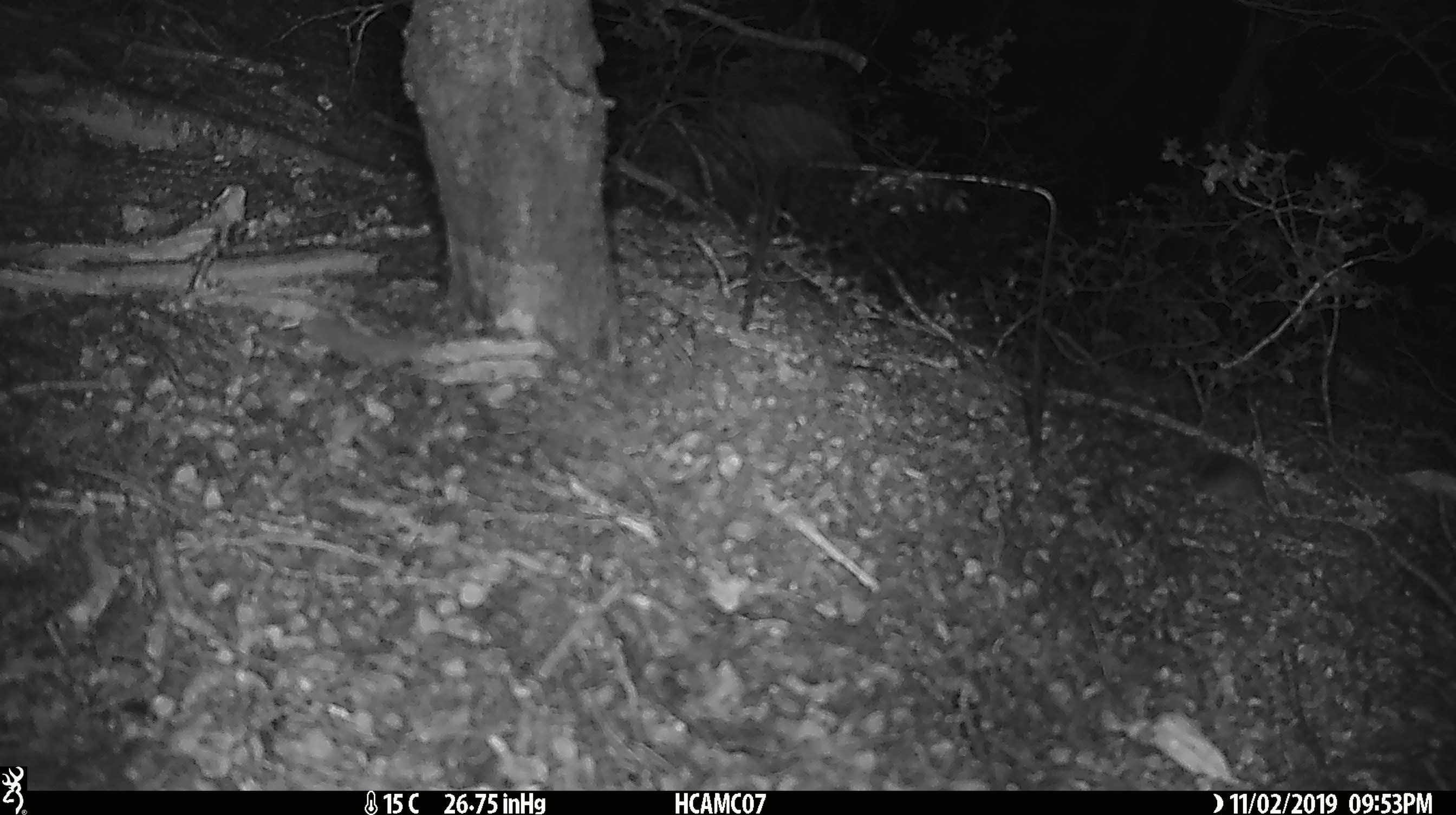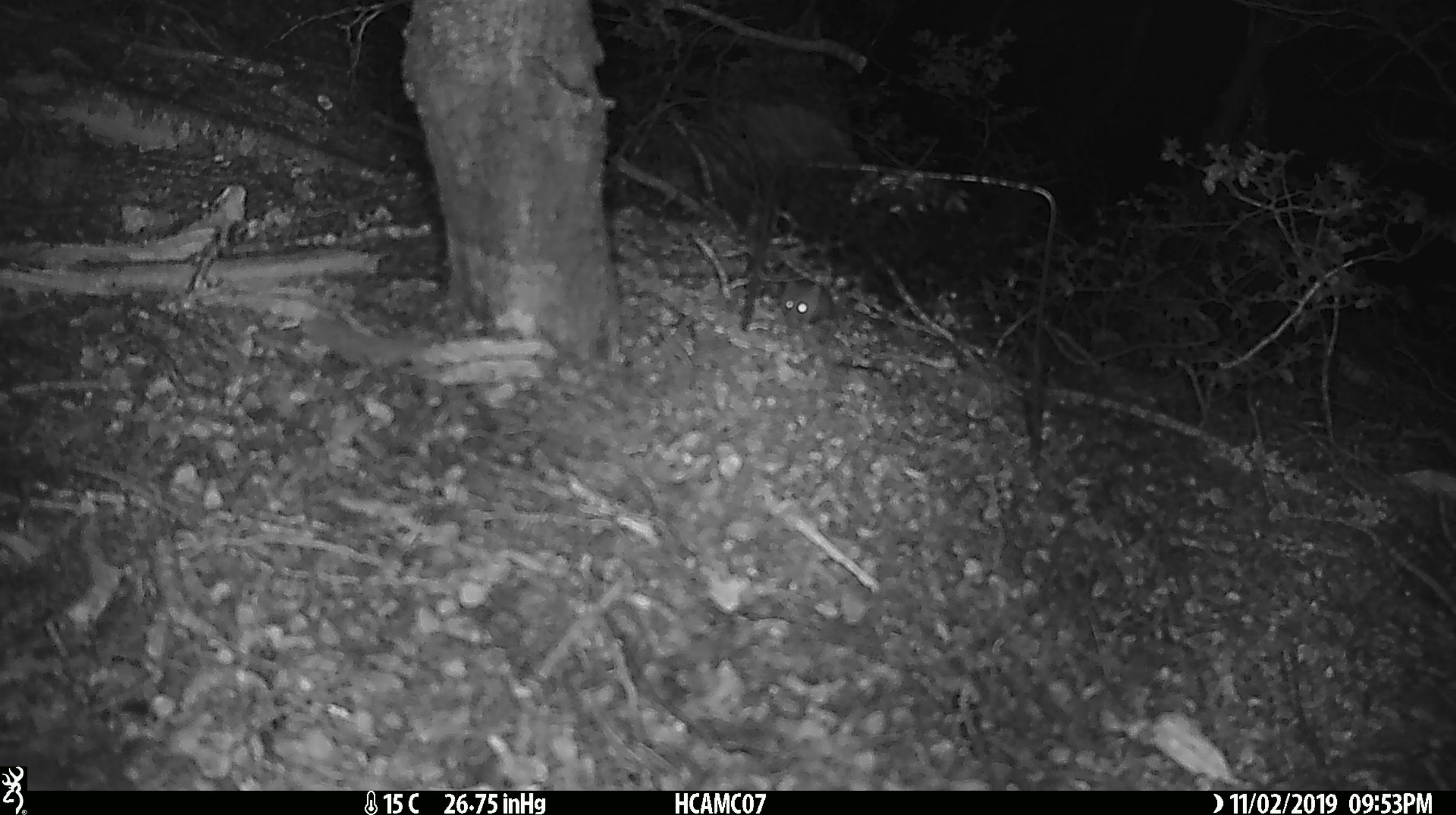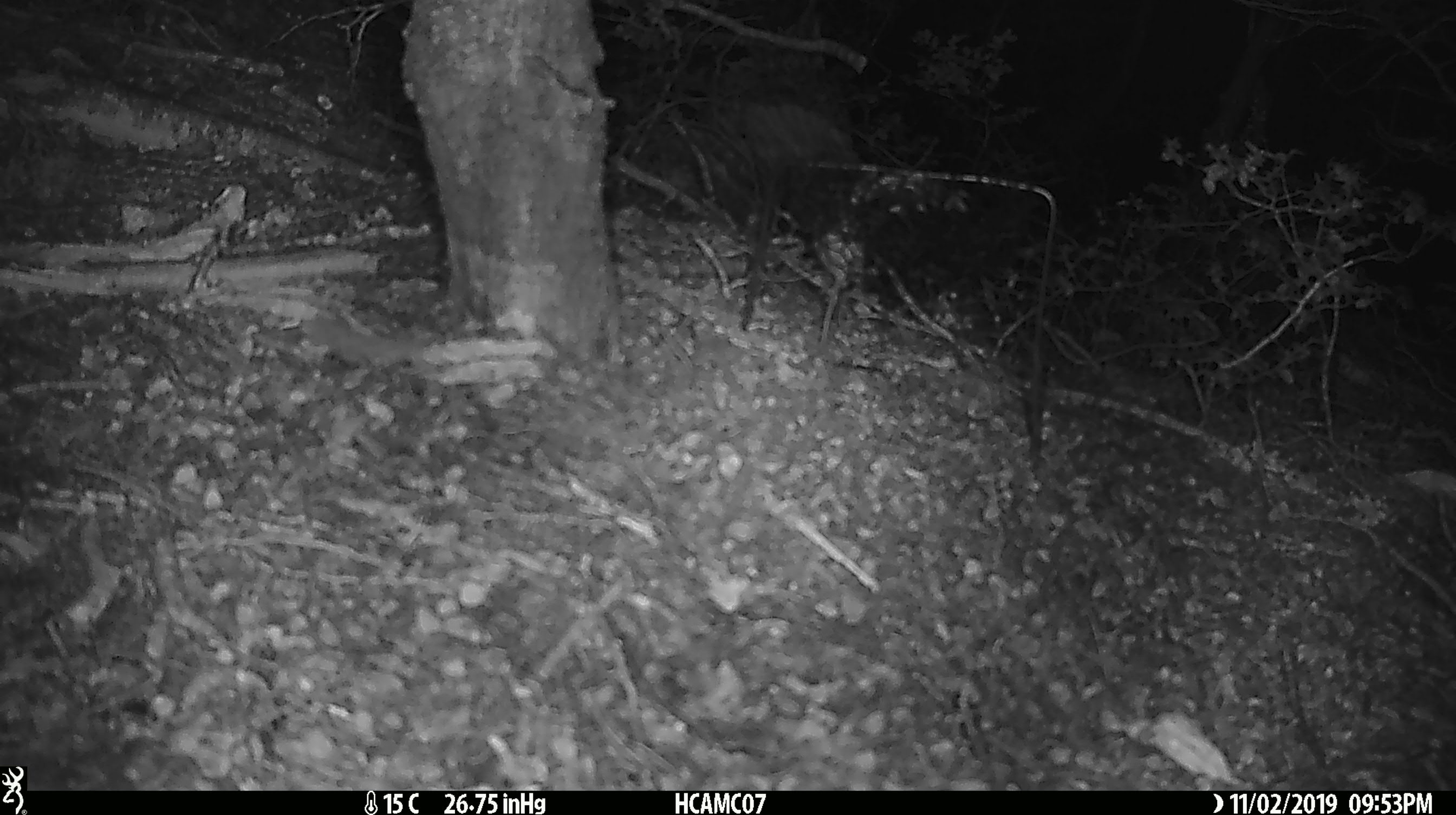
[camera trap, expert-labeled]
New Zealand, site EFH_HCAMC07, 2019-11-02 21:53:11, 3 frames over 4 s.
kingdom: Animalia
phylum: Chordata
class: Mammalia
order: Rodentia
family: Muridae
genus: Mus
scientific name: Mus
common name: mouse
Mouse (Mus).